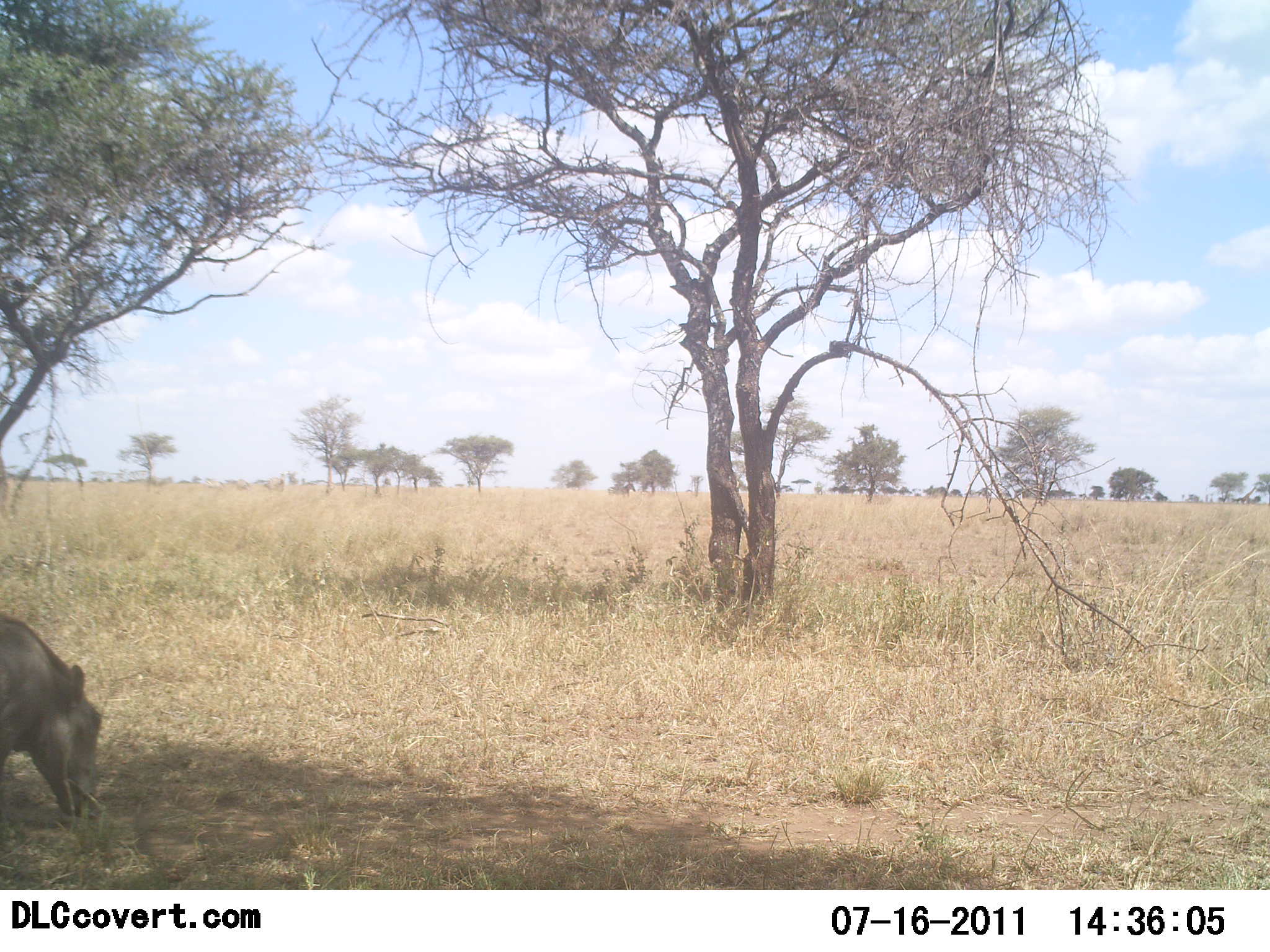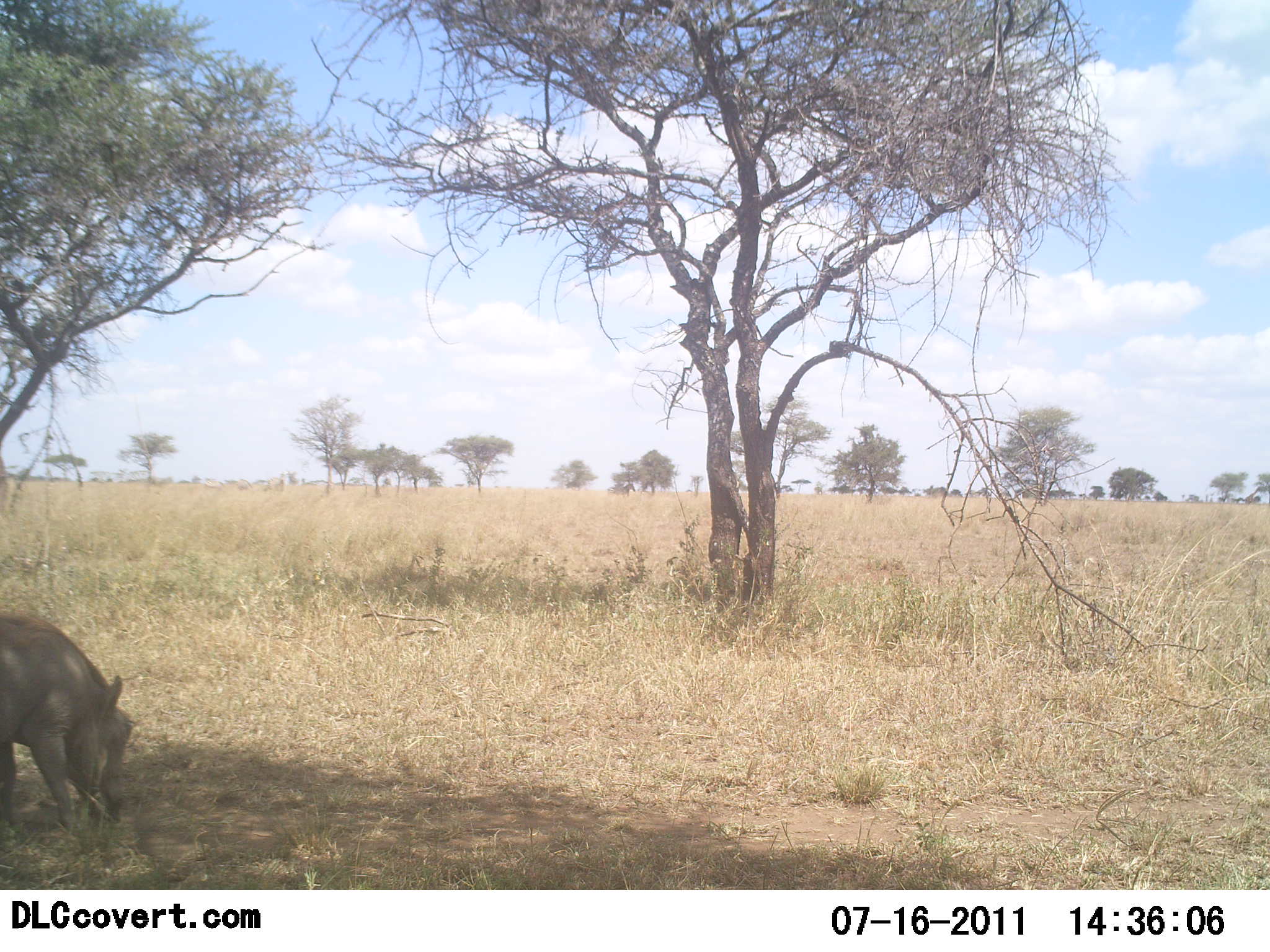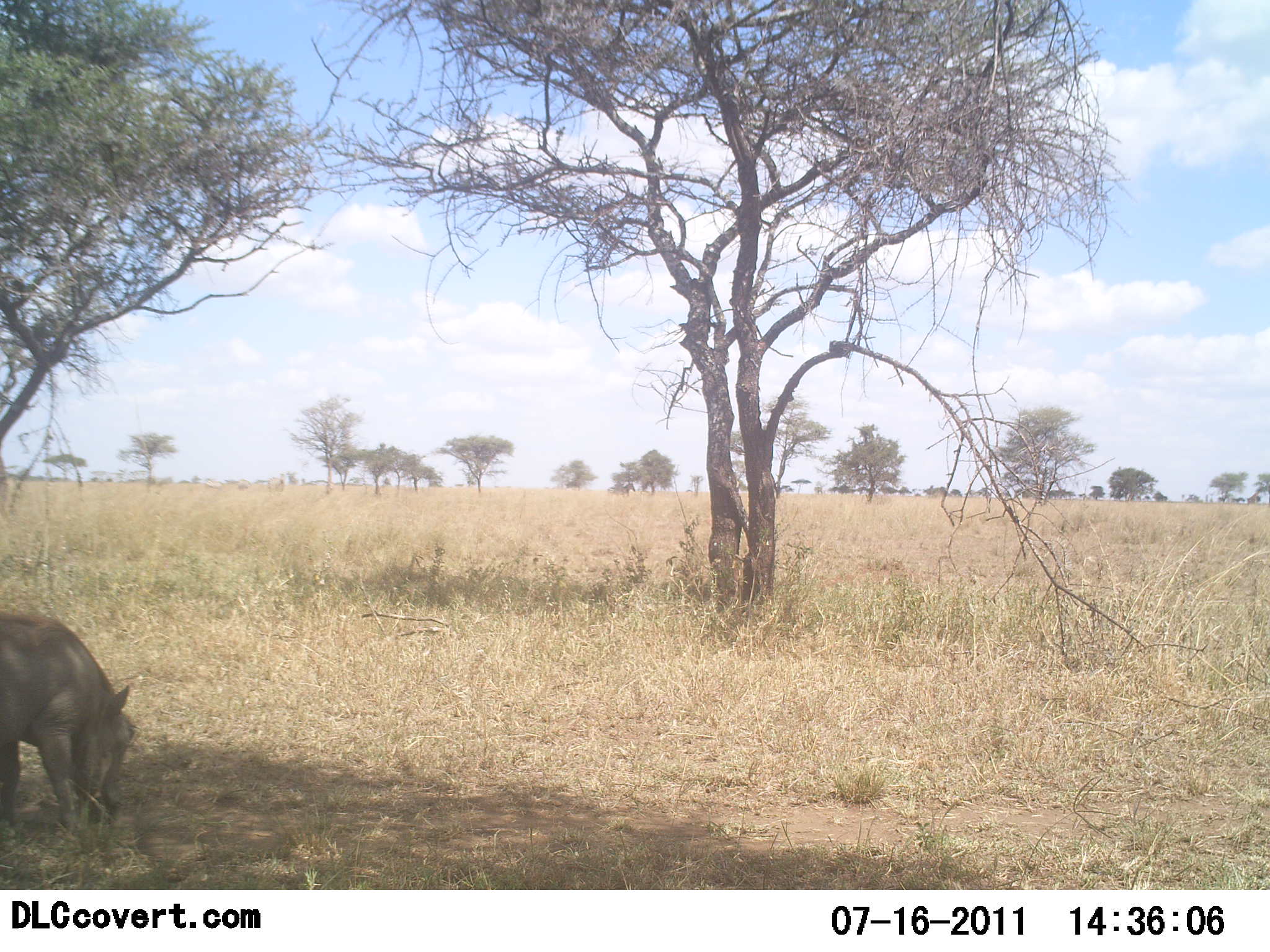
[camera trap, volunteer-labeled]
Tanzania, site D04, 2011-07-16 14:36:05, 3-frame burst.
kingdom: Animalia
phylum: Chordata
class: Mammalia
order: Artiodactyla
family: Suidae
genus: Phacochoerus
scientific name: Phacochoerus africanus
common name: warthog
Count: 1.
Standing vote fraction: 23%.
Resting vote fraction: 0%.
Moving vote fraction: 8%.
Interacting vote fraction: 8%.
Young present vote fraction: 0%.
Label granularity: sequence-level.